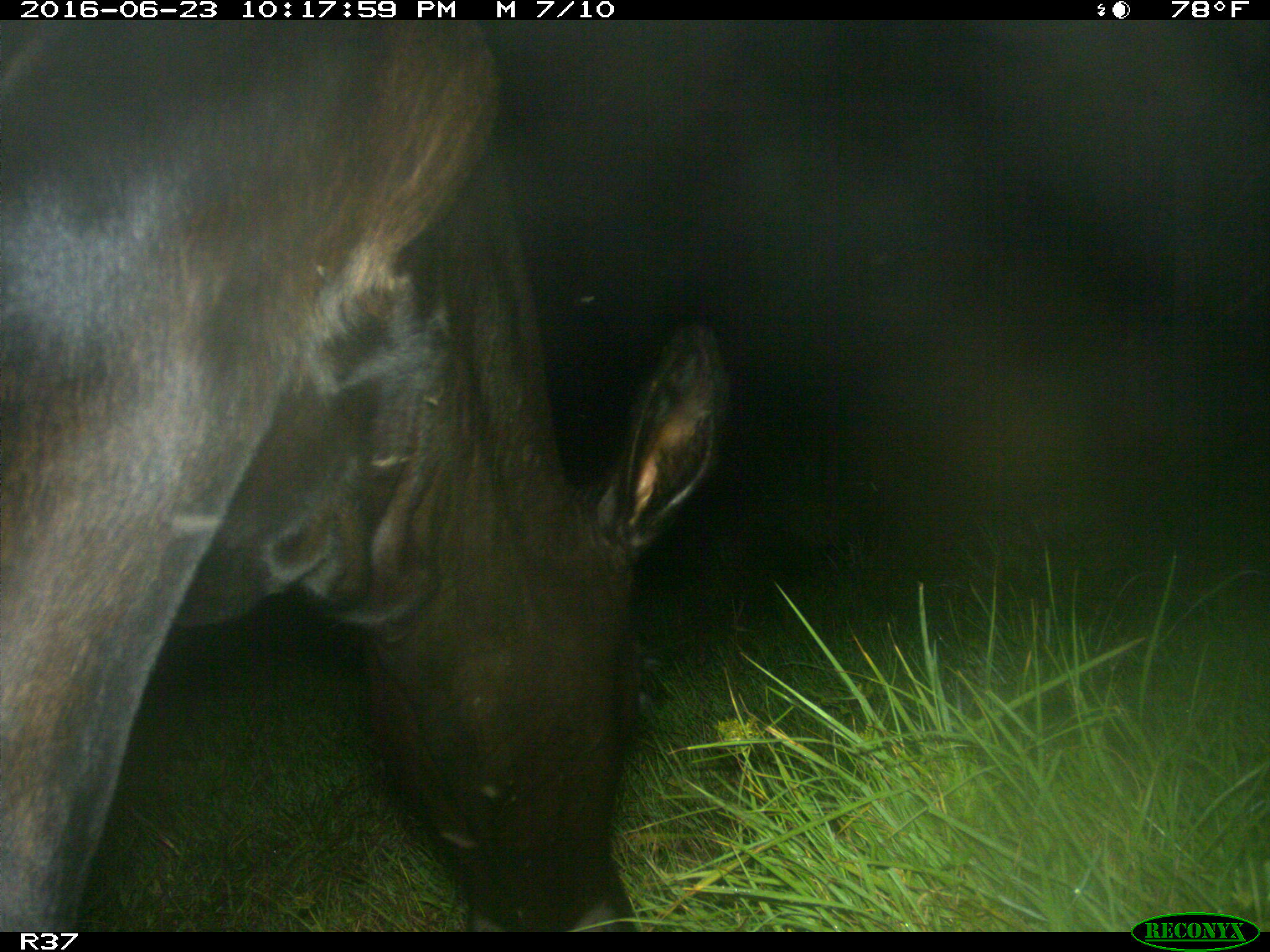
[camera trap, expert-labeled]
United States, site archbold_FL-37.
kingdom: Animalia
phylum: Chordata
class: Mammalia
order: Artiodactyla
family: Bovidae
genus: Bos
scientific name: Bos taurus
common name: domestic cow